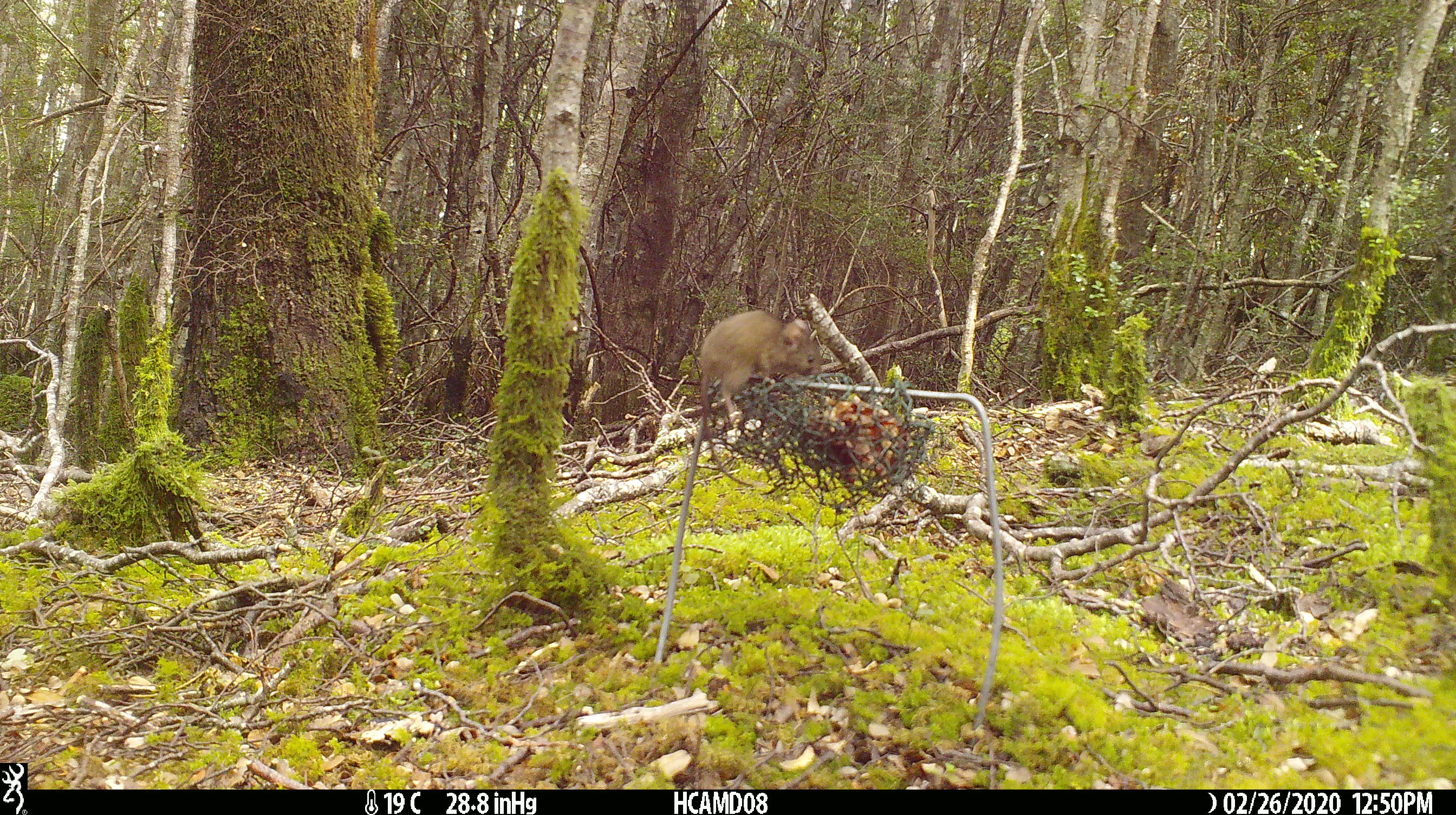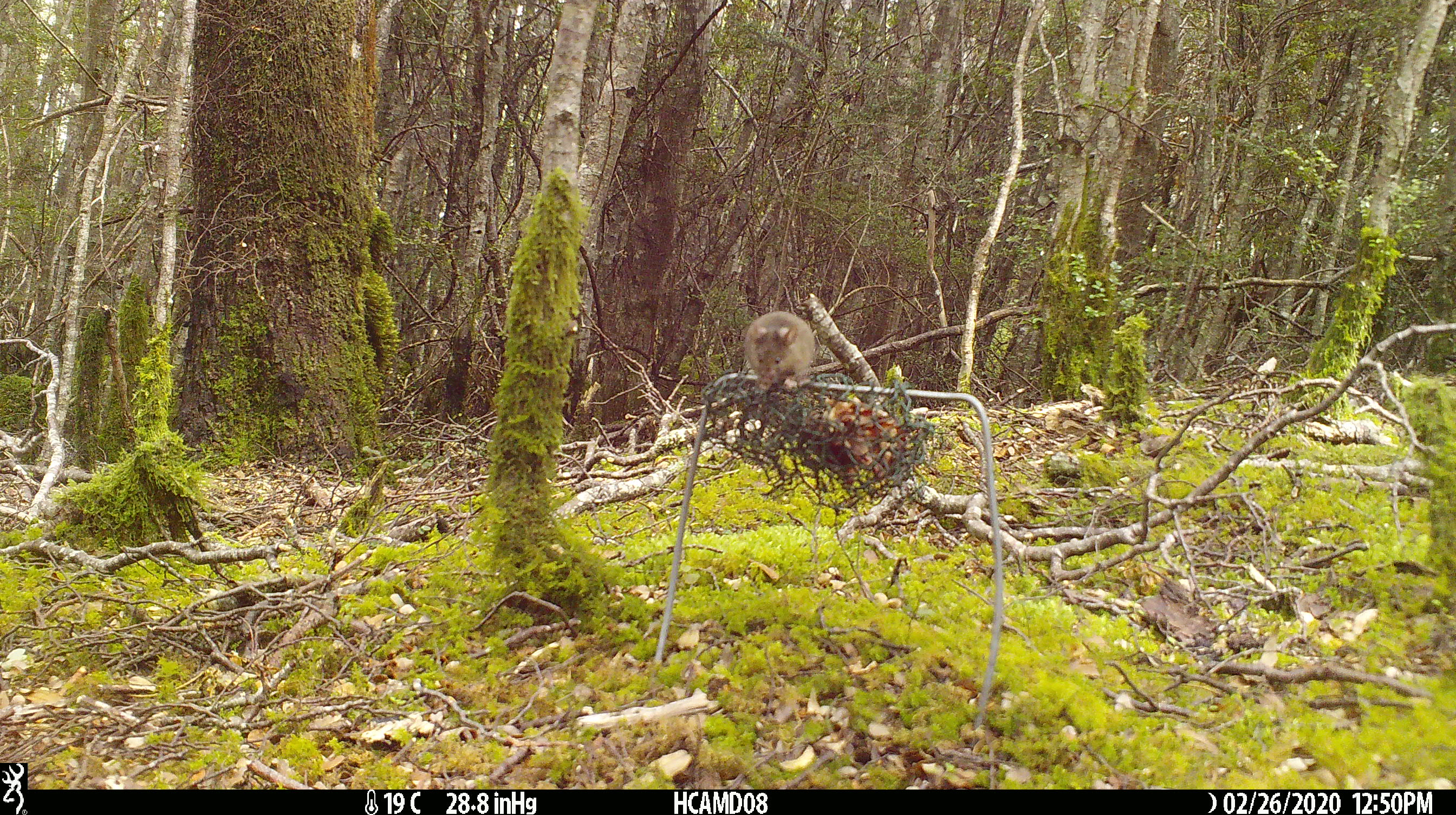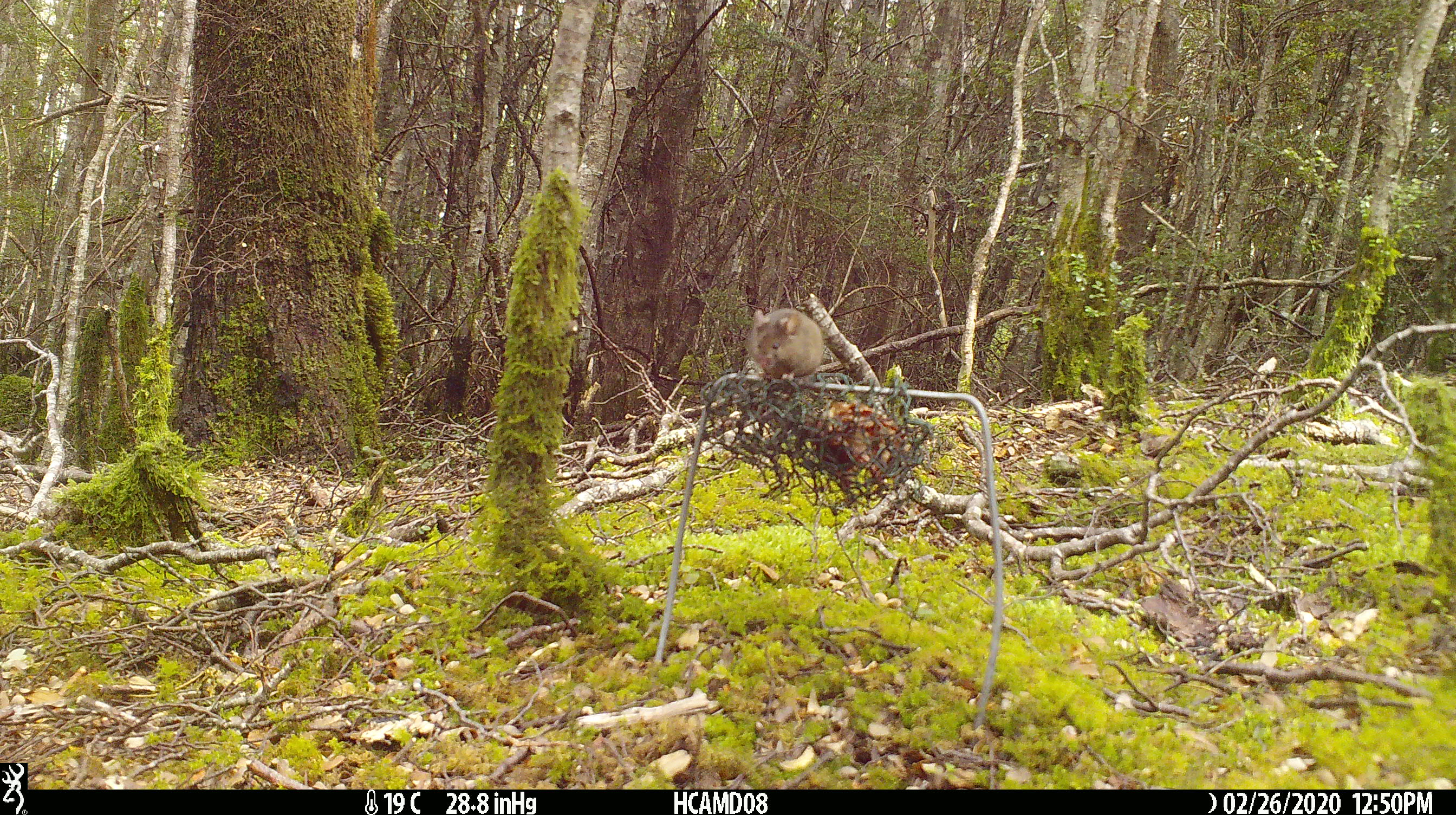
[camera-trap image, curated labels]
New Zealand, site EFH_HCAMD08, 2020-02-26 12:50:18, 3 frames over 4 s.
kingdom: Animalia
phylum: Chordata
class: Mammalia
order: Rodentia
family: Muridae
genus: Mus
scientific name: Mus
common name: mouse